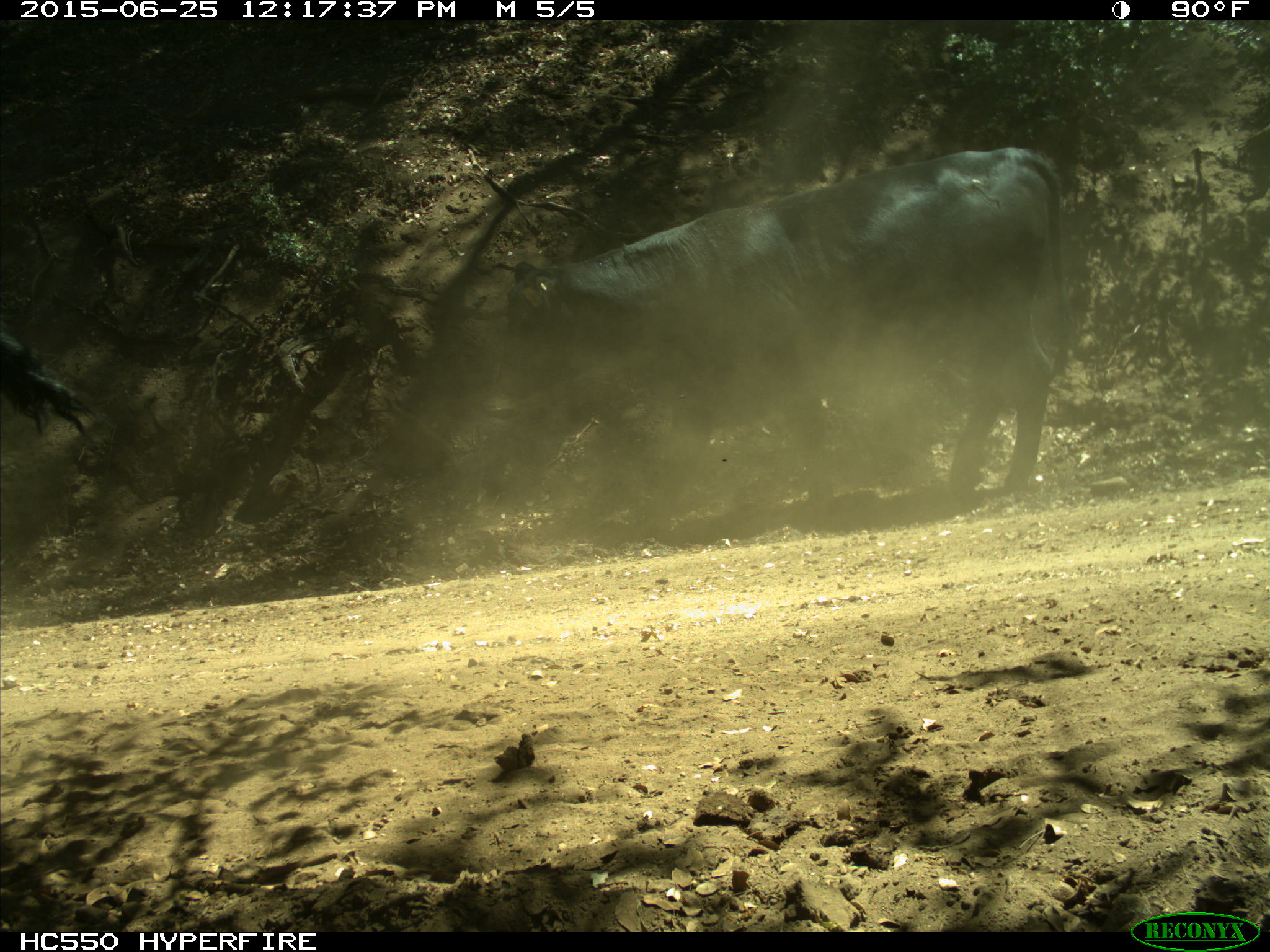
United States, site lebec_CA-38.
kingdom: Animalia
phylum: Chordata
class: Mammalia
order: Artiodactyla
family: Bovidae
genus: Bos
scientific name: Bos taurus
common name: domestic cow